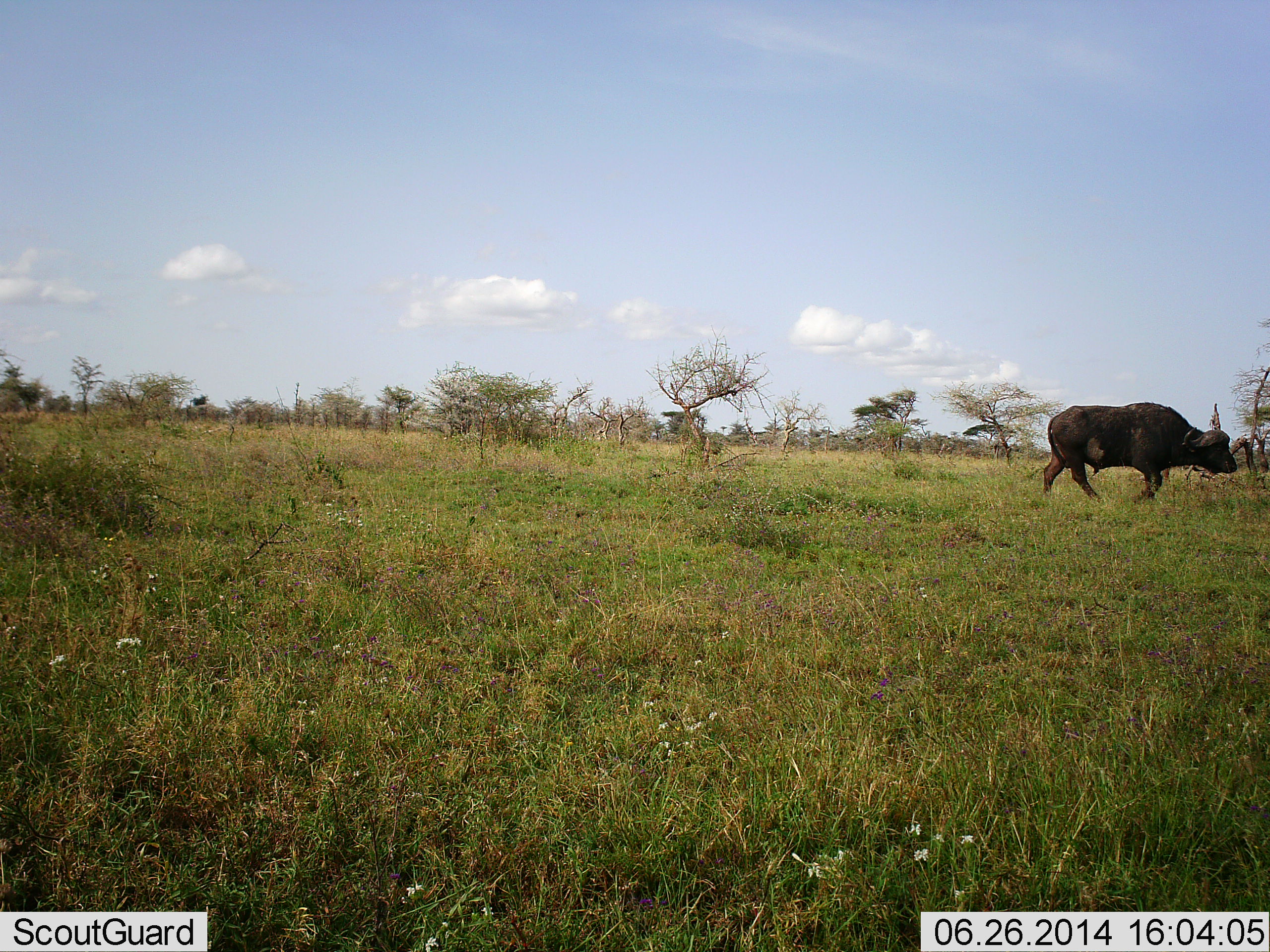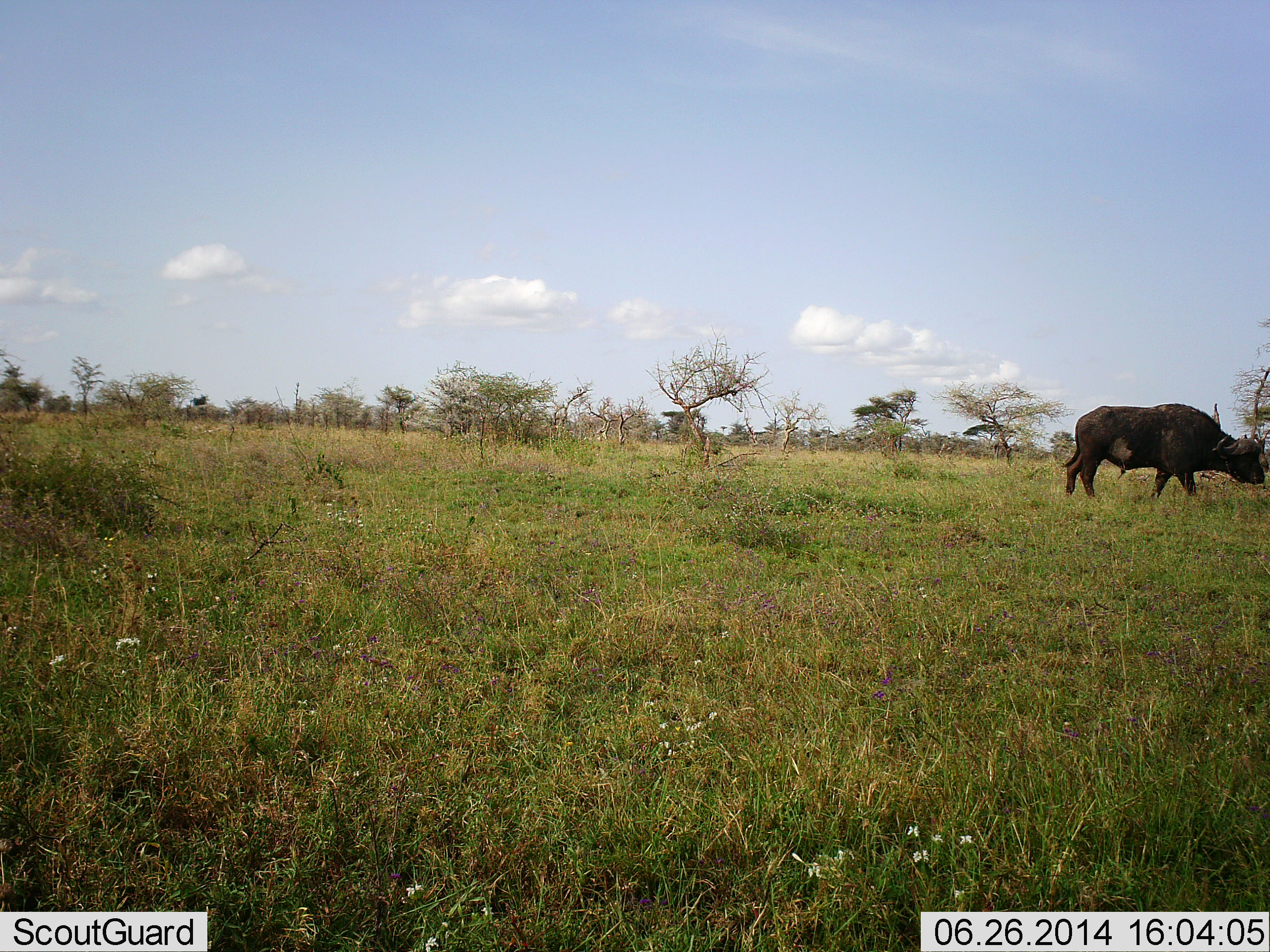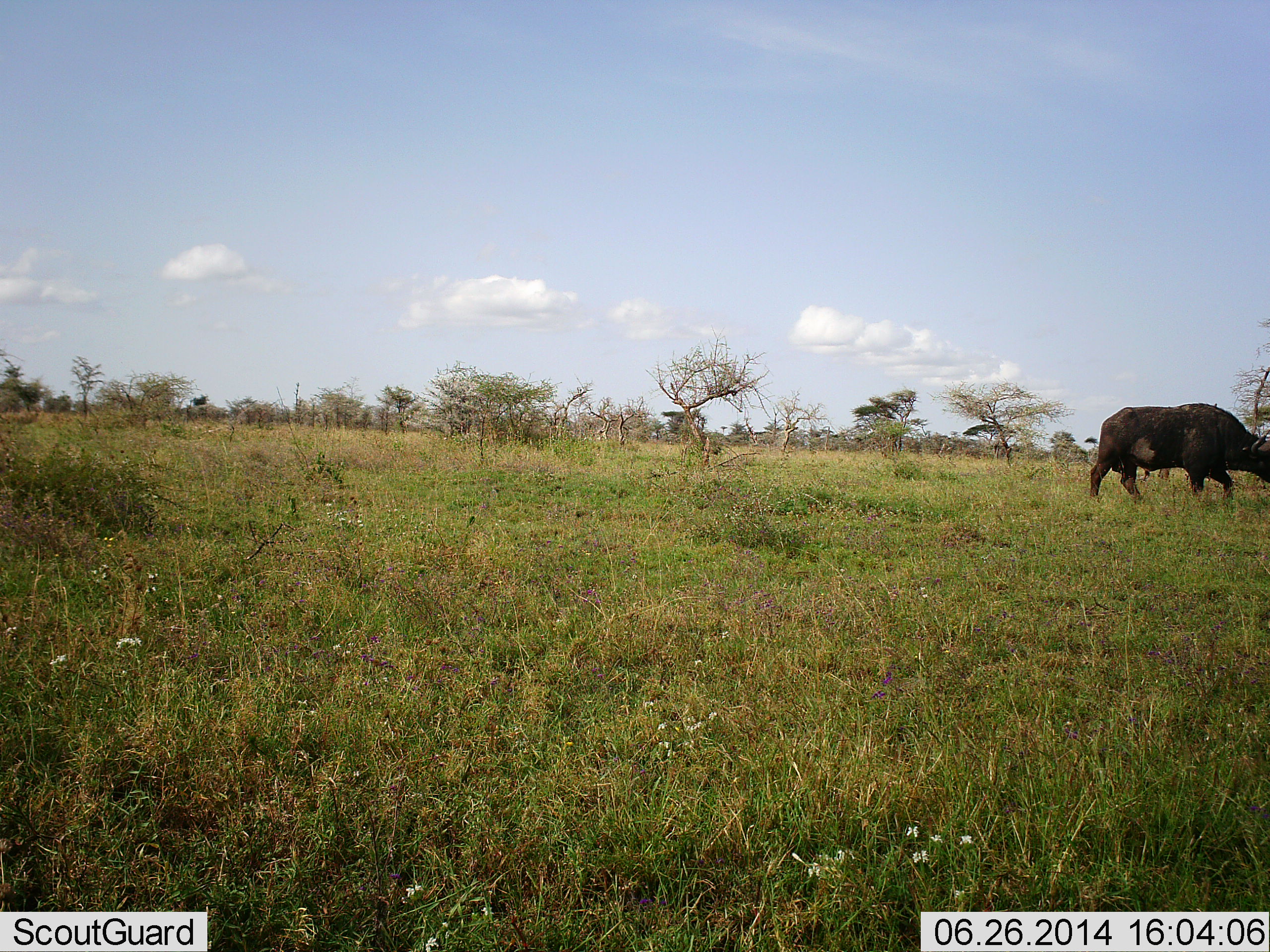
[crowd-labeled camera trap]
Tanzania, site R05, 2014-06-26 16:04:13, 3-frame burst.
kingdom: Animalia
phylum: Chordata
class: Mammalia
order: Artiodactyla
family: Bovidae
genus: Syncerus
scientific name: Syncerus caffer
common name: cape buffalo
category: buffalo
Buffalo (cape buffalo) (Syncerus caffer), count 1. Behavior (volunteer vote fractions): standing 0%, resting 0%, moving 100%, interacting 0%. Young present (vote fraction): 0%. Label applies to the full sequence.